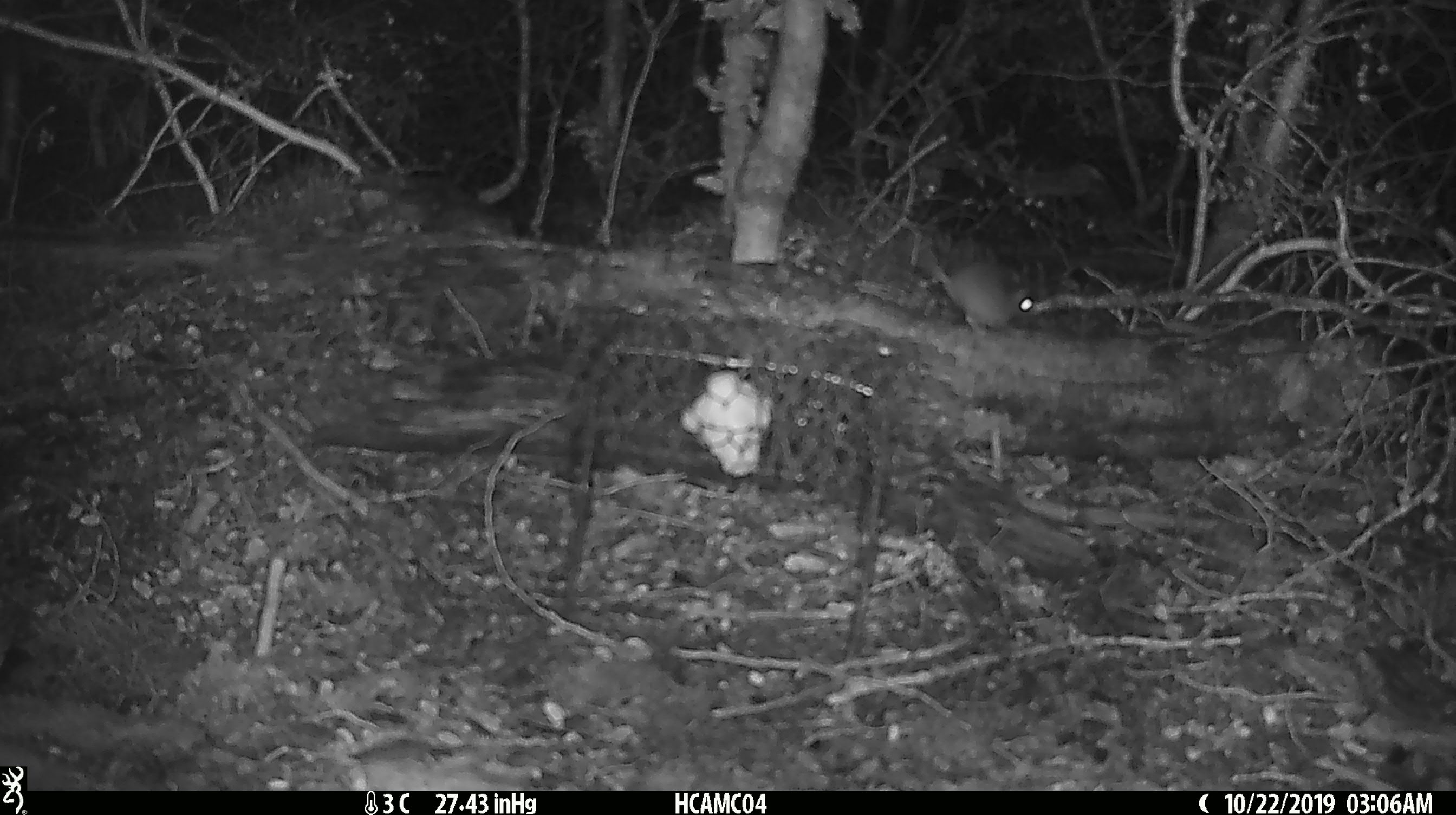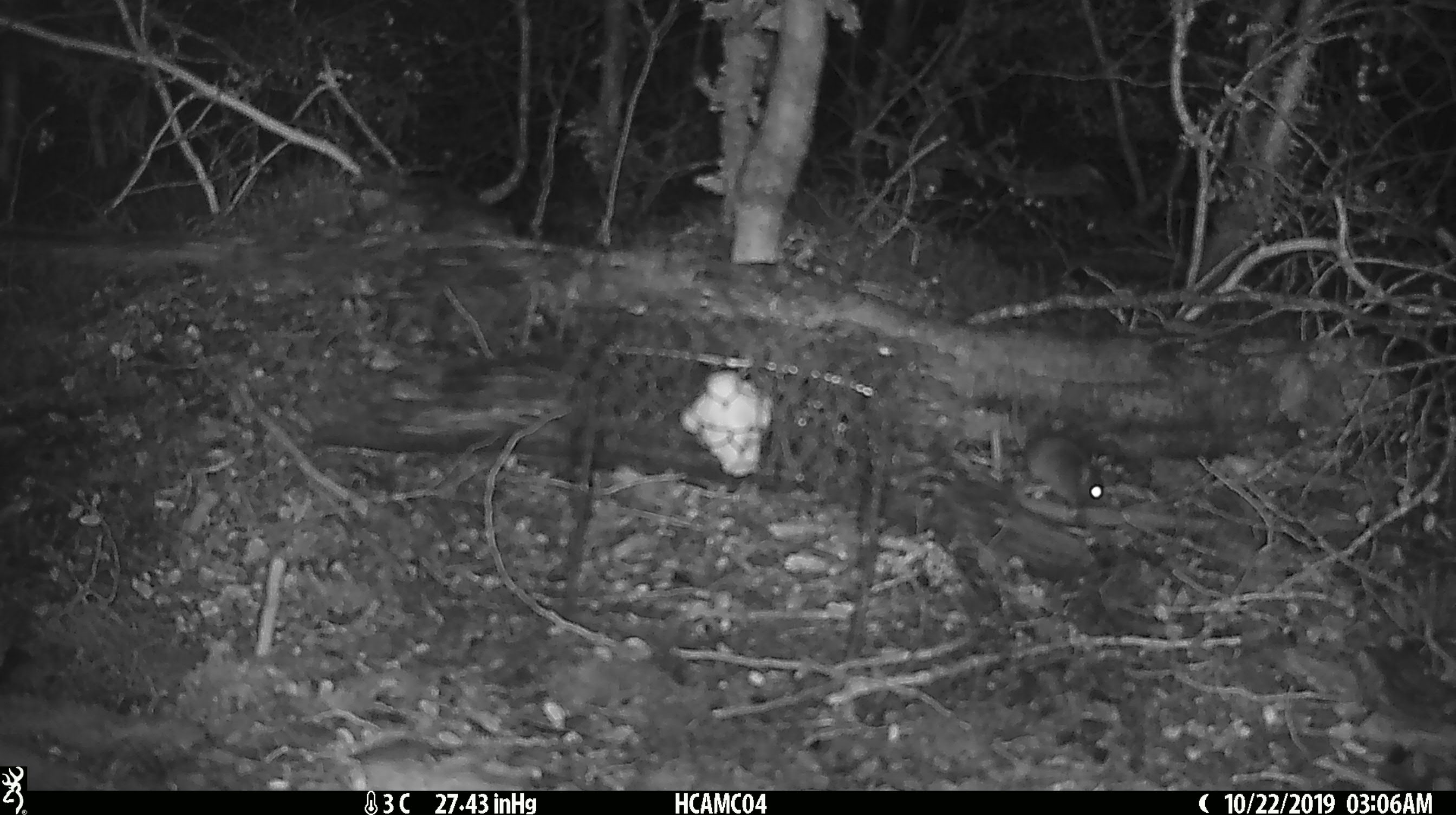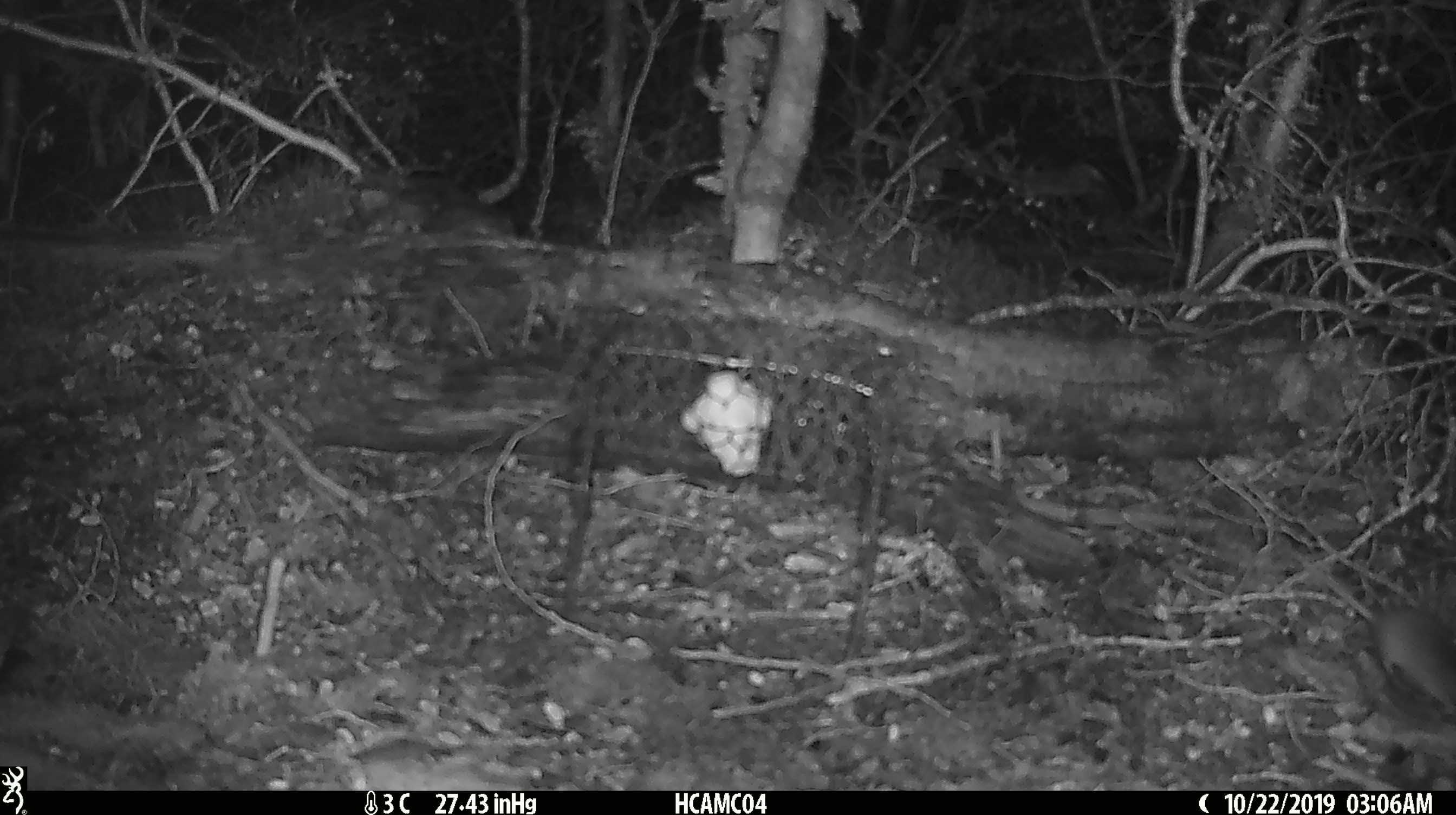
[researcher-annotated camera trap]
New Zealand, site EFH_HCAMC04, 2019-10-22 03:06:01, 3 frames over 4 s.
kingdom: Animalia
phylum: Chordata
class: Mammalia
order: Rodentia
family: Muridae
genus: Mus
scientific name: Mus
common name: mouse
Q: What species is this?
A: Mouse (Mus).